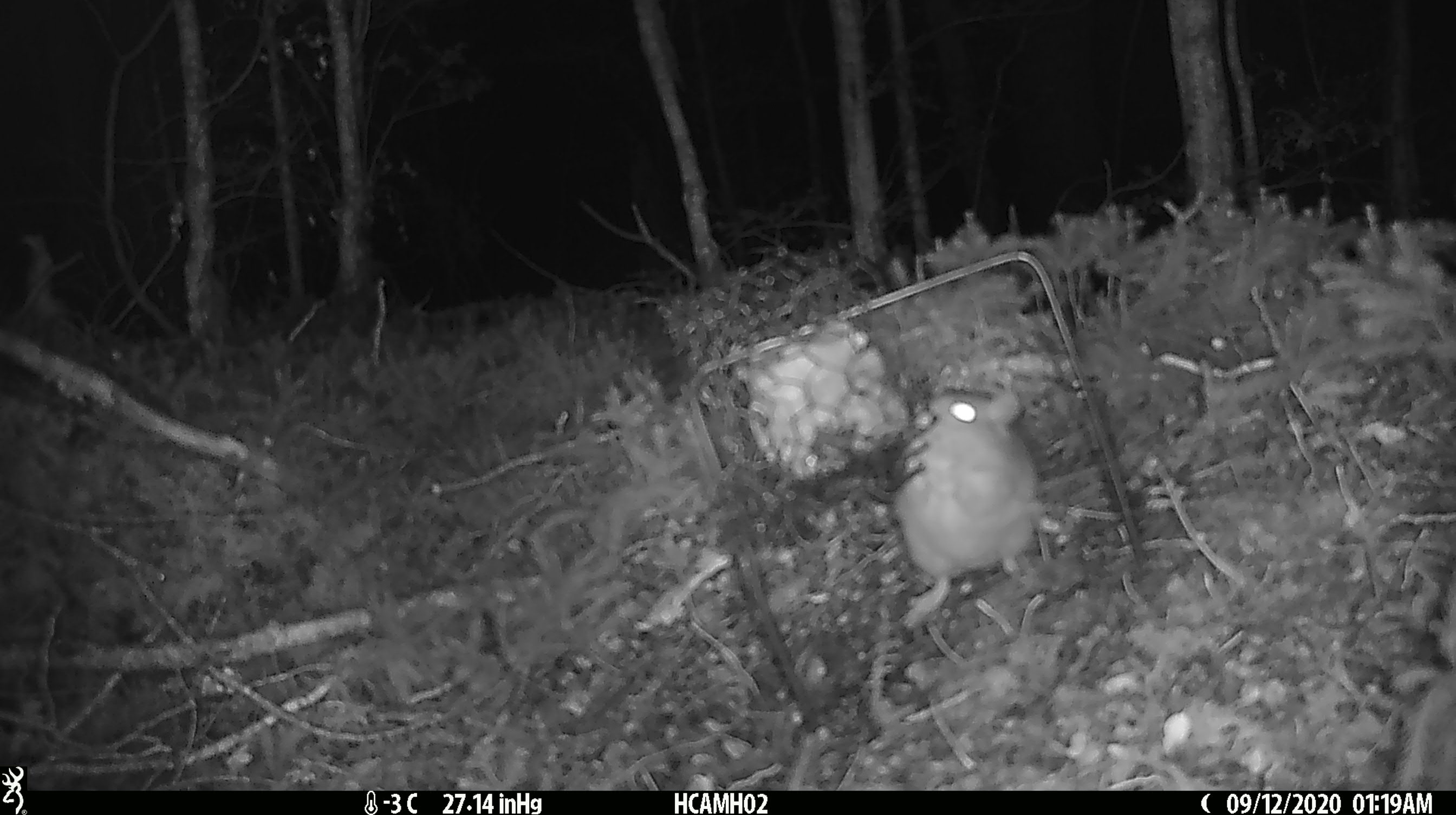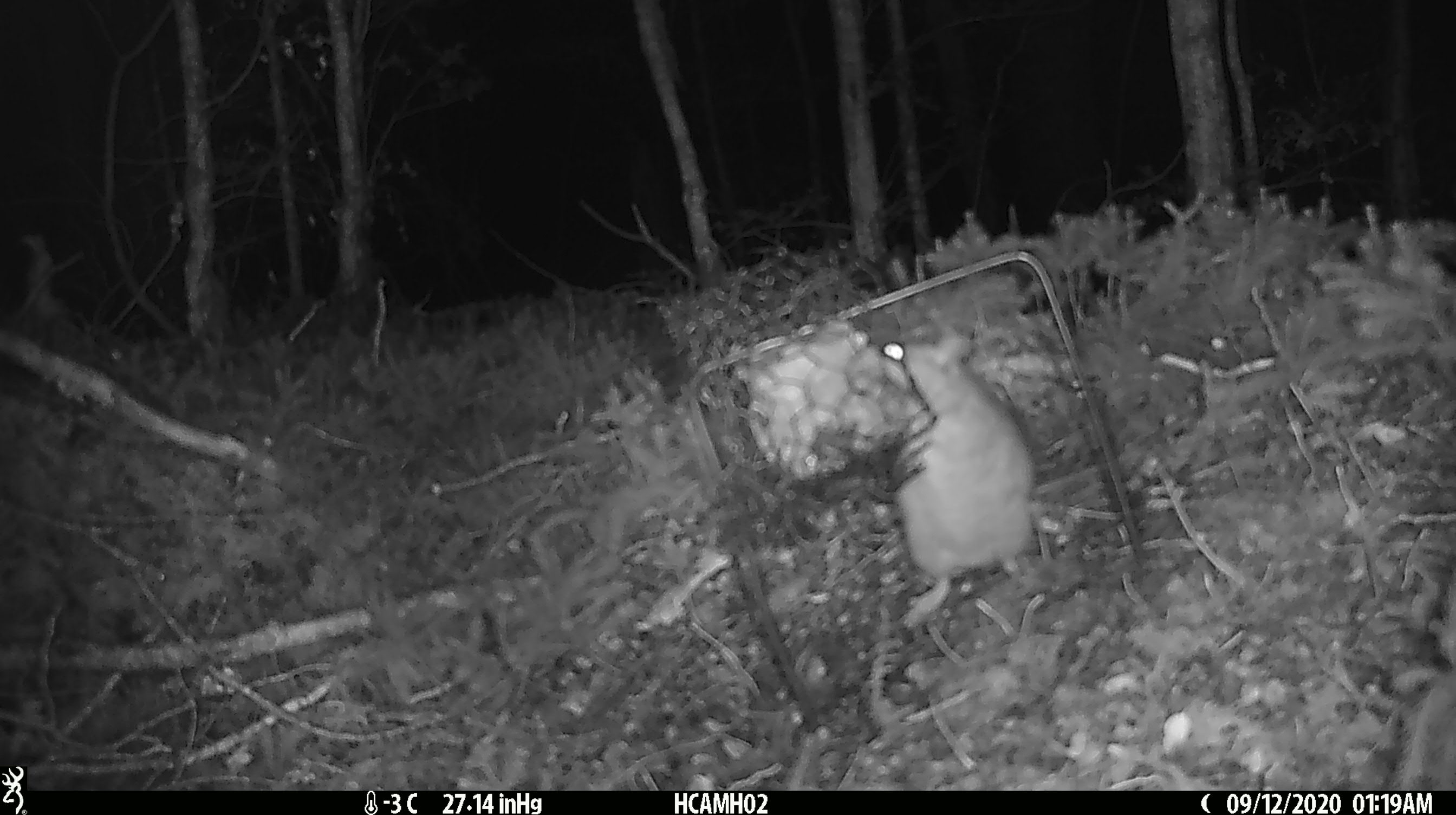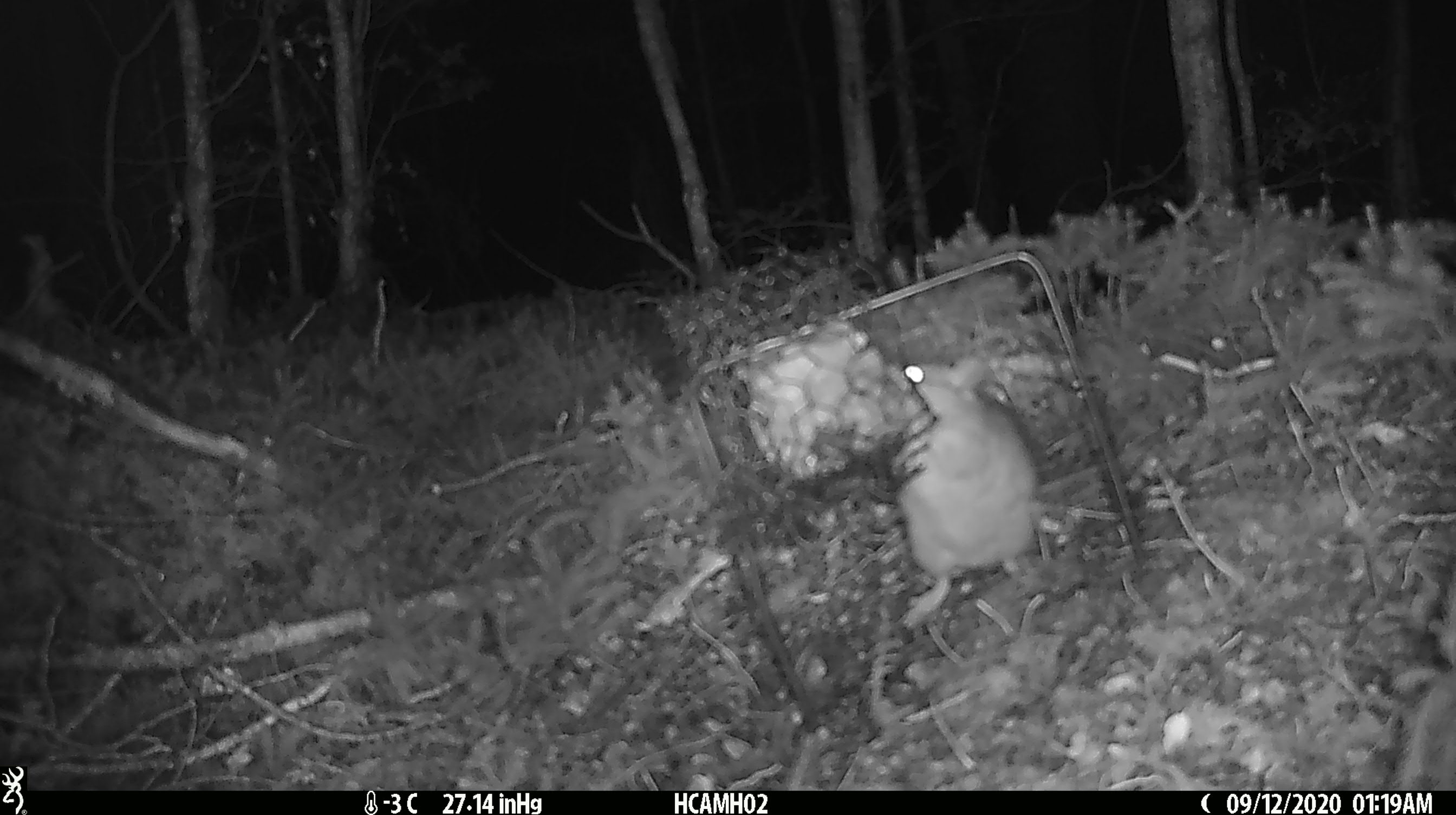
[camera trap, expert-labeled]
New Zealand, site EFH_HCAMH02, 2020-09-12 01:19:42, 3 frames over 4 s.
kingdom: Animalia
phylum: Chordata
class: Mammalia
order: Rodentia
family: Muridae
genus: Rattus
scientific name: Rattus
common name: rat